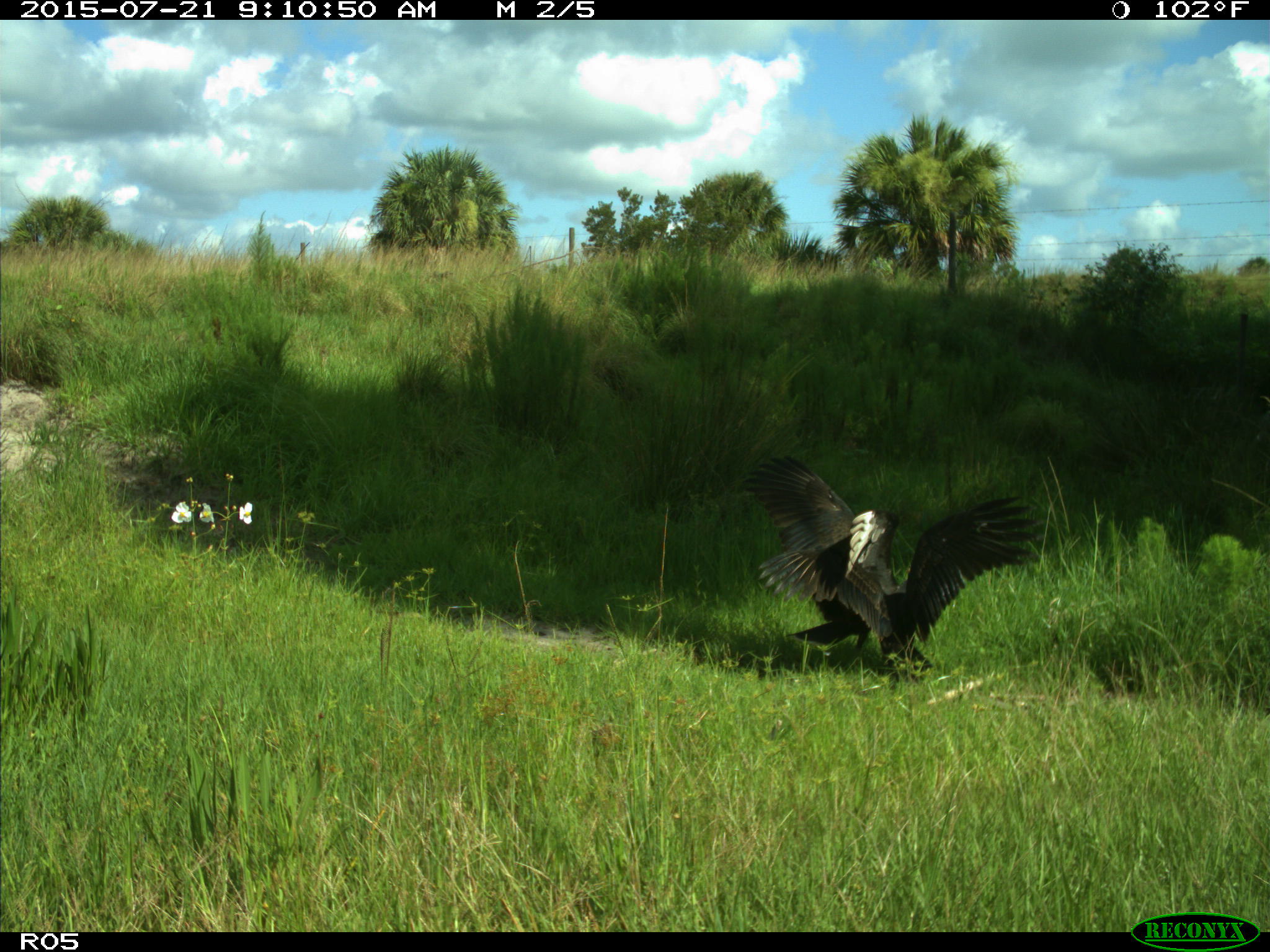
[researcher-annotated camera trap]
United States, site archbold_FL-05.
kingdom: Animalia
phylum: Chordata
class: Aves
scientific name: Aves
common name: birds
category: unidentified bird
Unidentified bird (birds) (Aves).